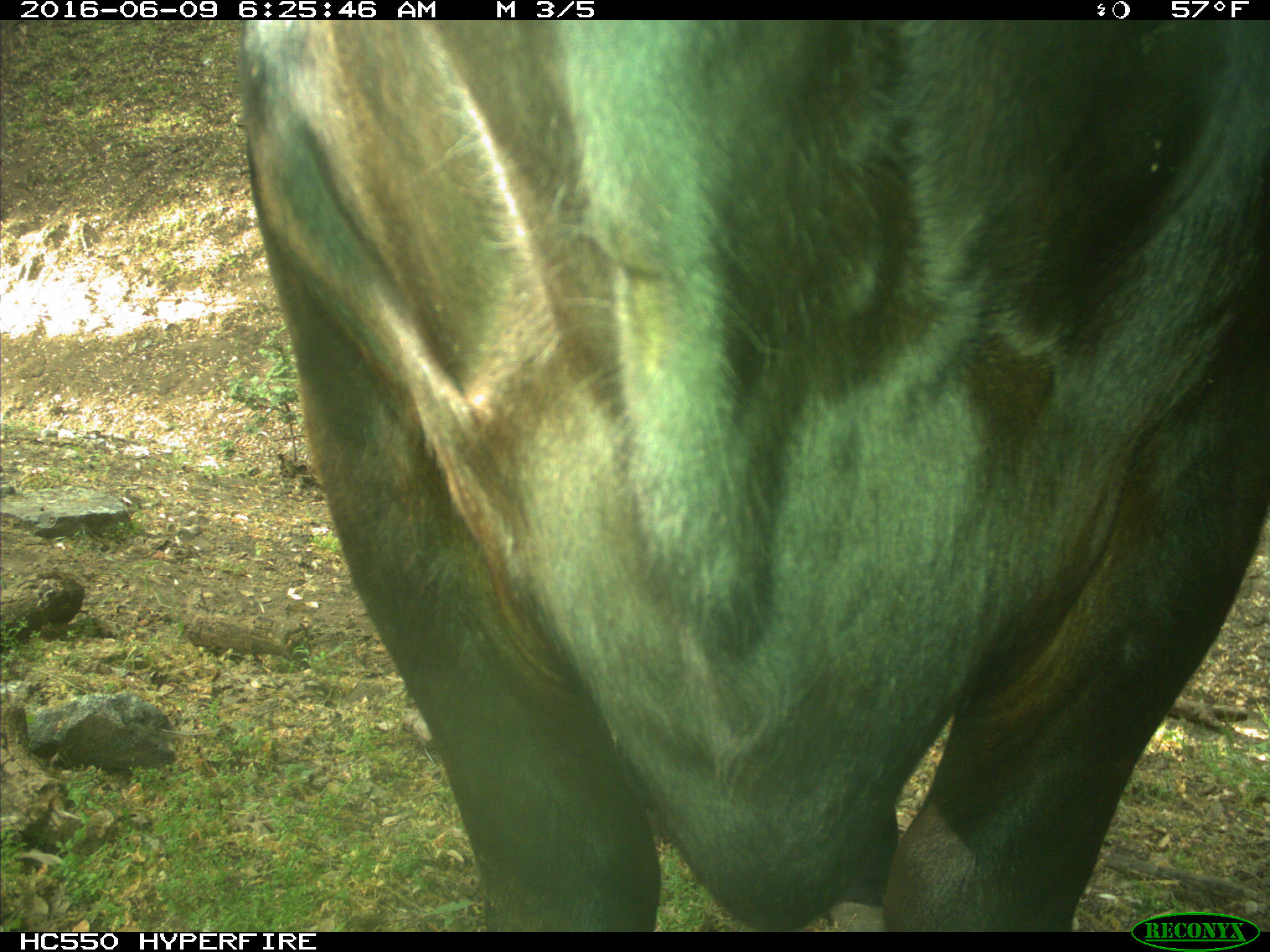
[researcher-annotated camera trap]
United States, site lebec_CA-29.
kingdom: Animalia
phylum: Chordata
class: Mammalia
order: Artiodactyla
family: Bovidae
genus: Bos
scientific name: Bos taurus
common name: domestic cow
Bos taurus (domestic cow).